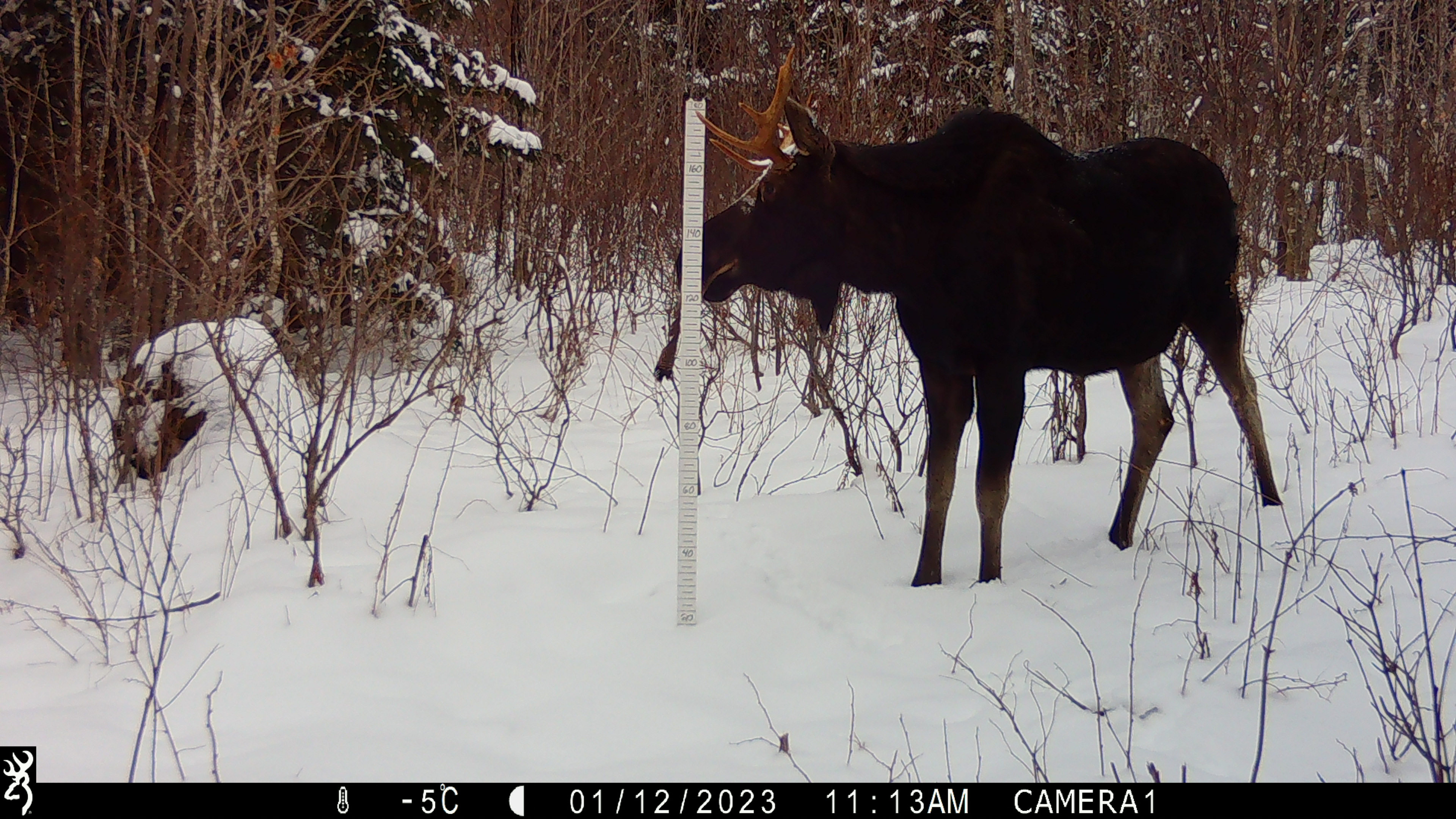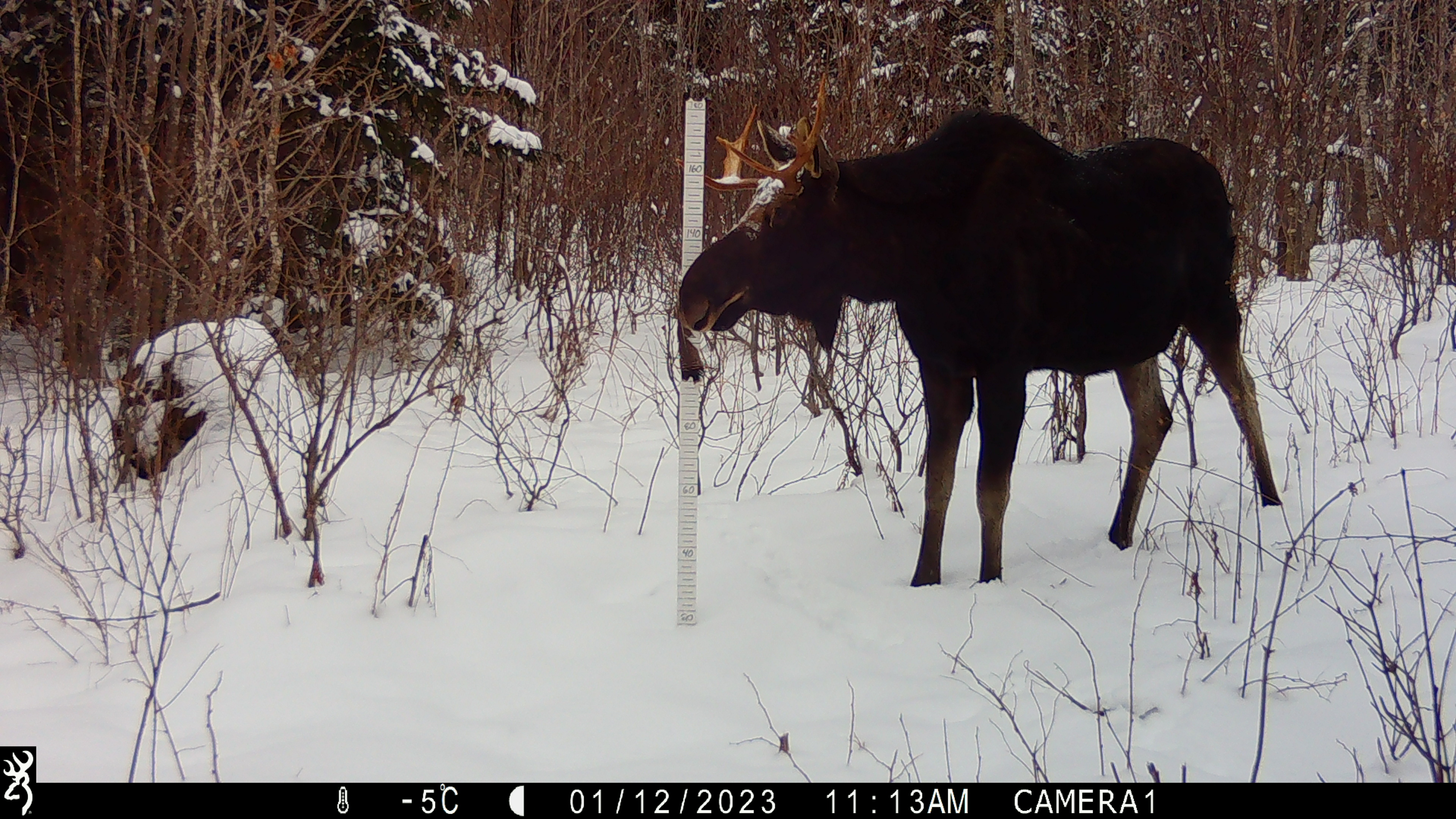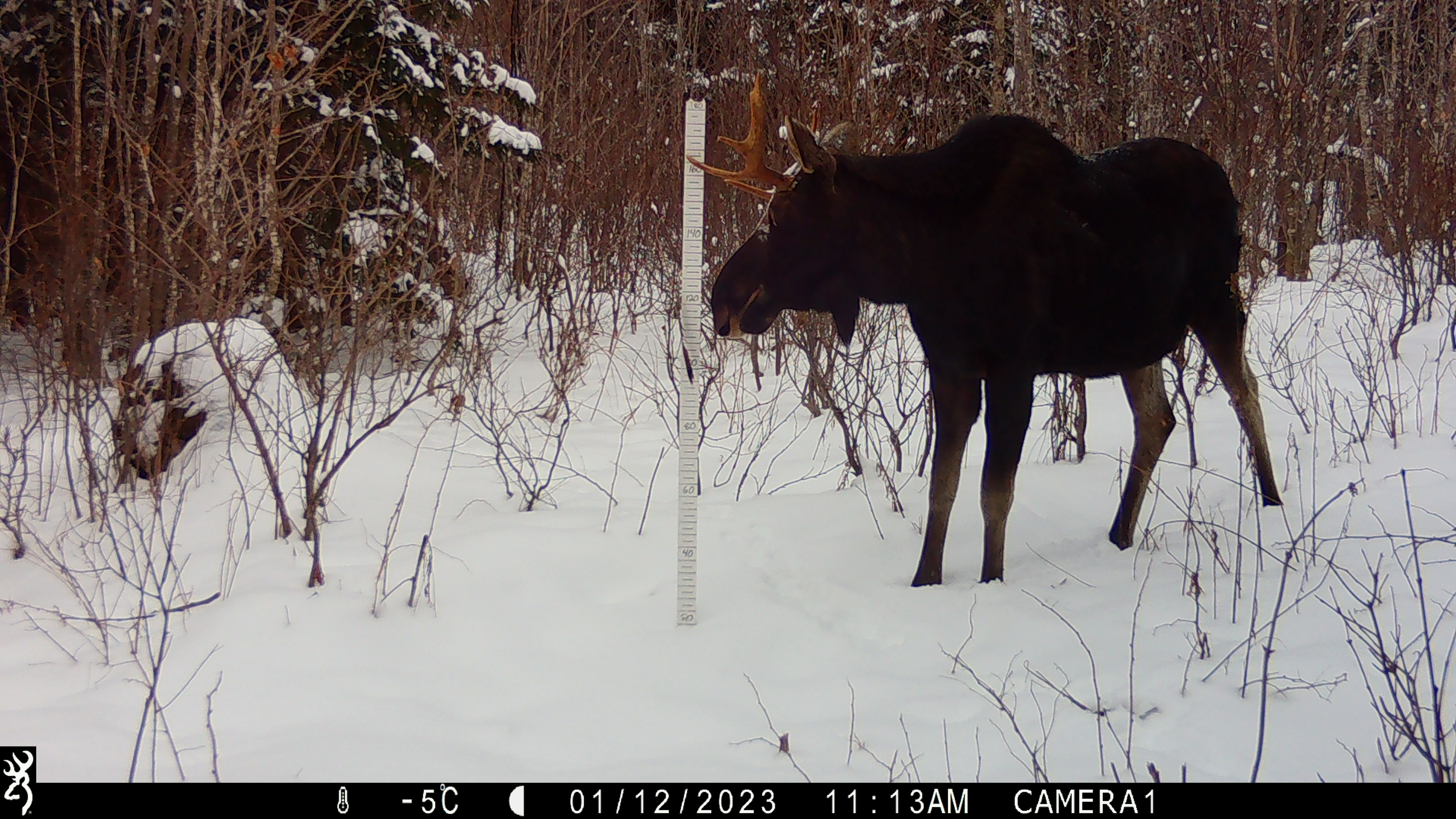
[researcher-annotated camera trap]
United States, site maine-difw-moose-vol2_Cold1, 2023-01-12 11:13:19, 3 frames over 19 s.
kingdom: Animalia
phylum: Chordata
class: Mammalia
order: Artiodactyla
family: Cervidae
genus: Alces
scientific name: Alces alces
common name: moose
Moose (Alces alces).